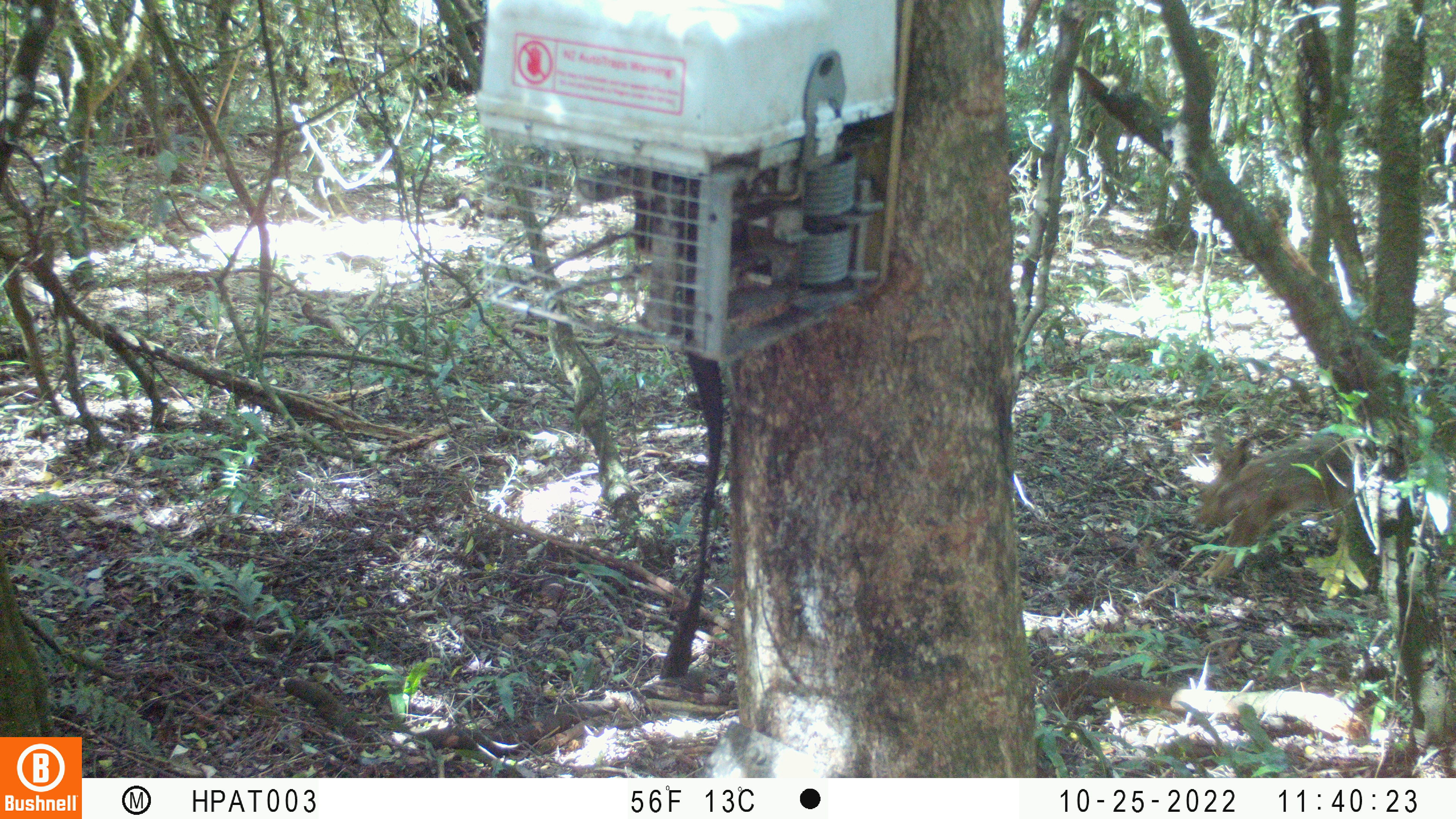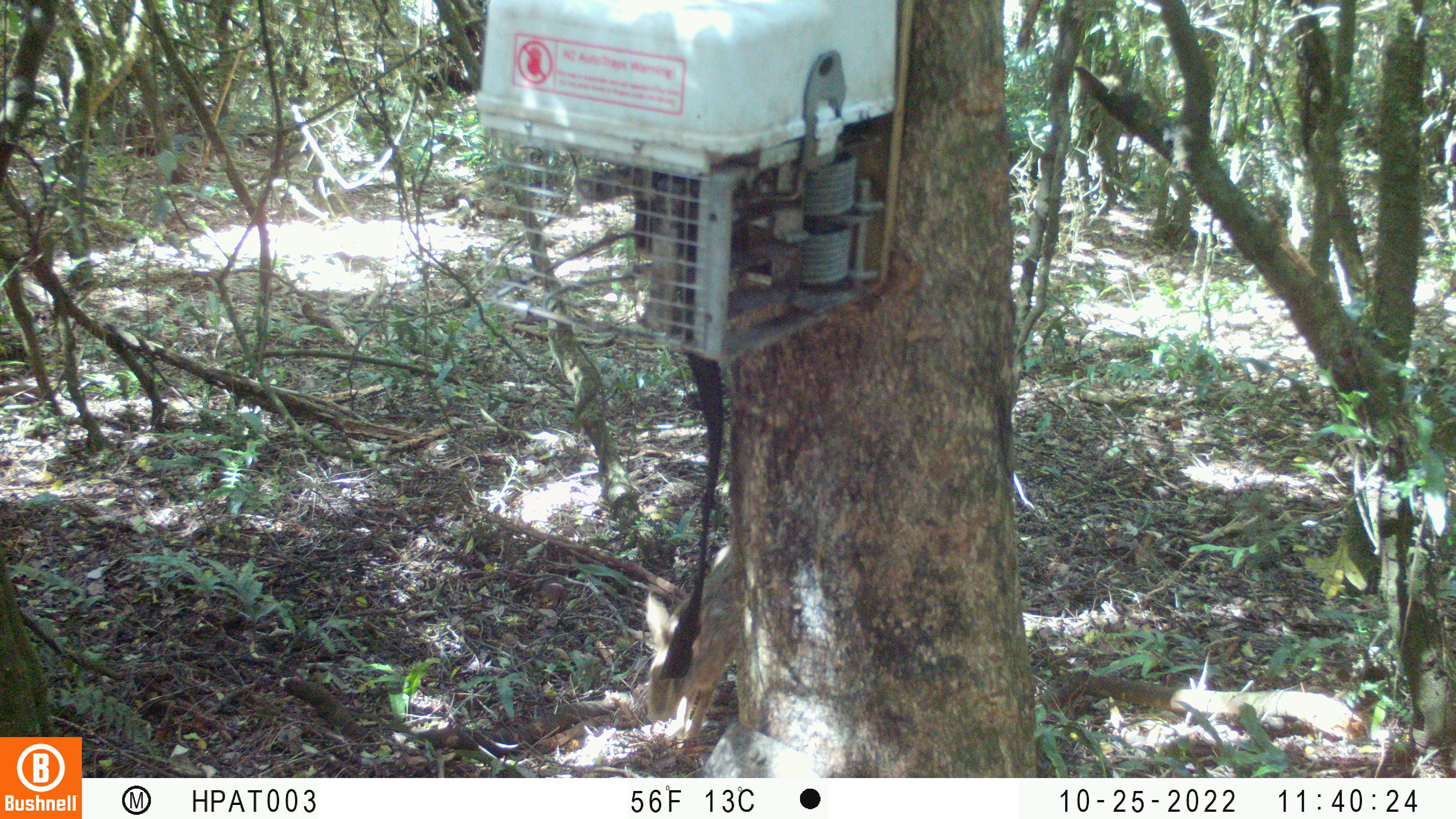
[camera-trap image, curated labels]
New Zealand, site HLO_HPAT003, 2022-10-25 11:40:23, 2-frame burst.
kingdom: Animalia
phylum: Chordata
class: Mammalia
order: Lagomorpha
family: Leporidae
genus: Lepus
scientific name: Lepus europaeus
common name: brown hare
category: hare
Hare (brown hare) (Lepus europaeus).